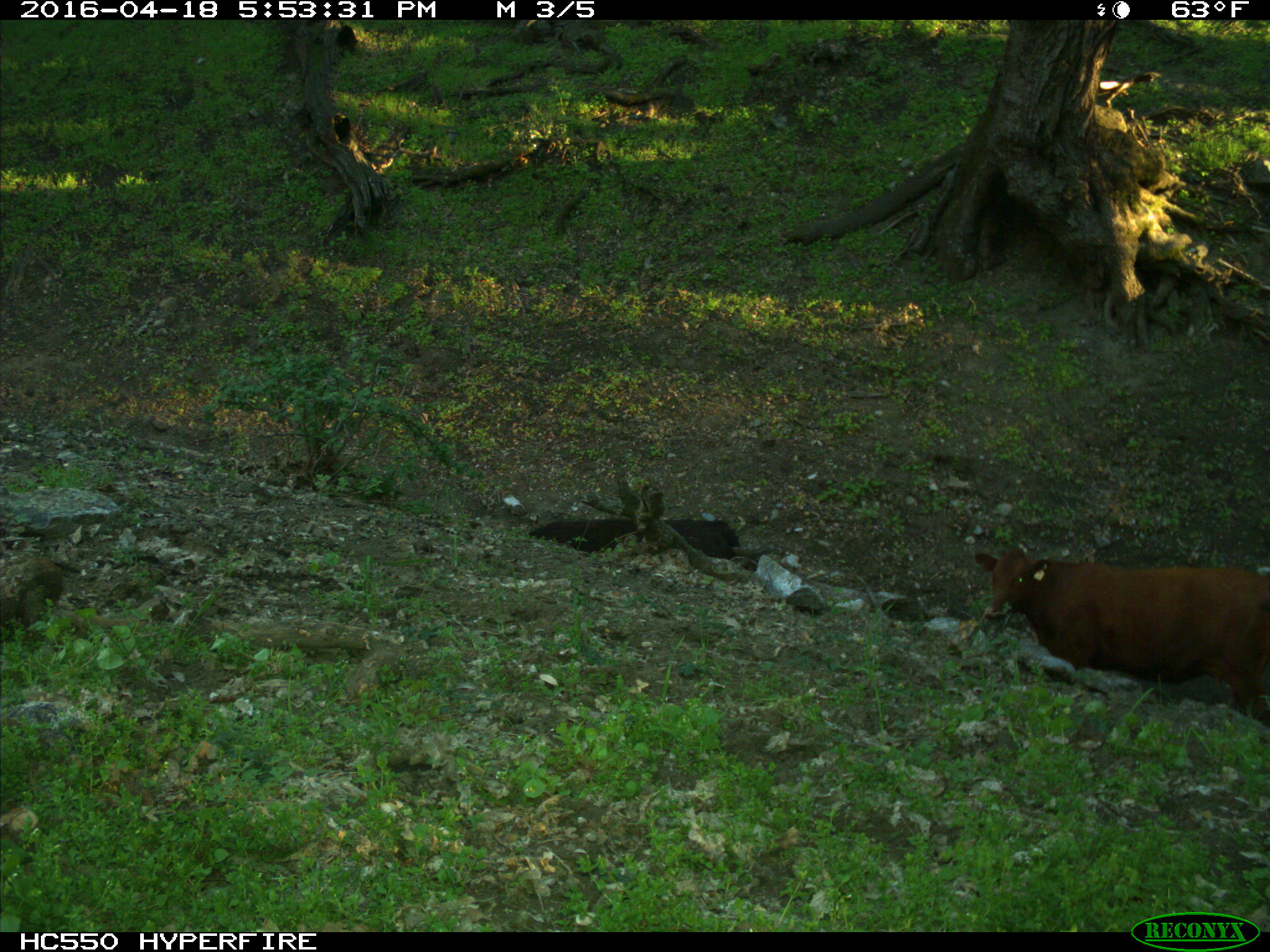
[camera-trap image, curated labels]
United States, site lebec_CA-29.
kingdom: Animalia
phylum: Chordata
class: Mammalia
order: Artiodactyla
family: Bovidae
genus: Bos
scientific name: Bos taurus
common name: domestic cow